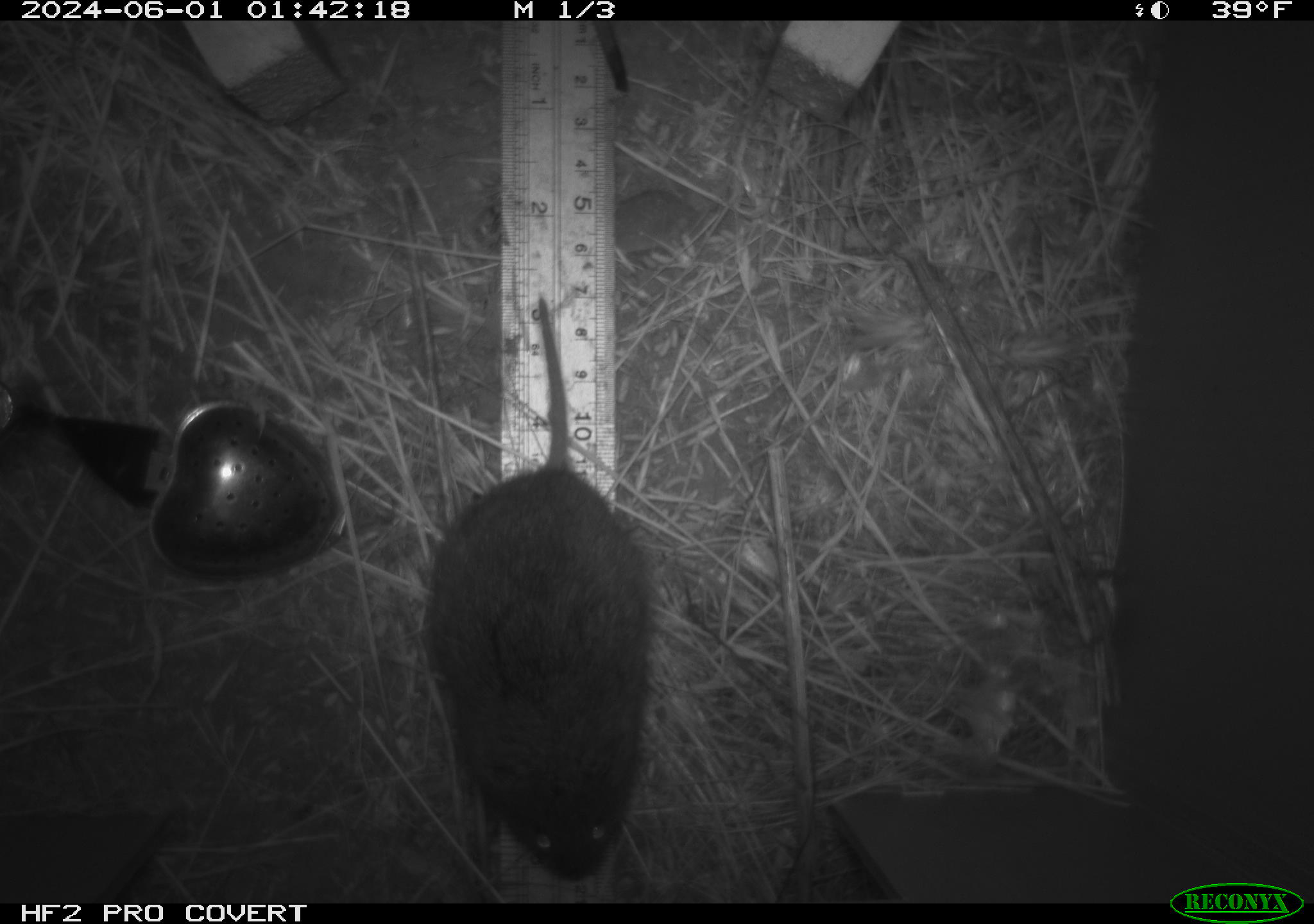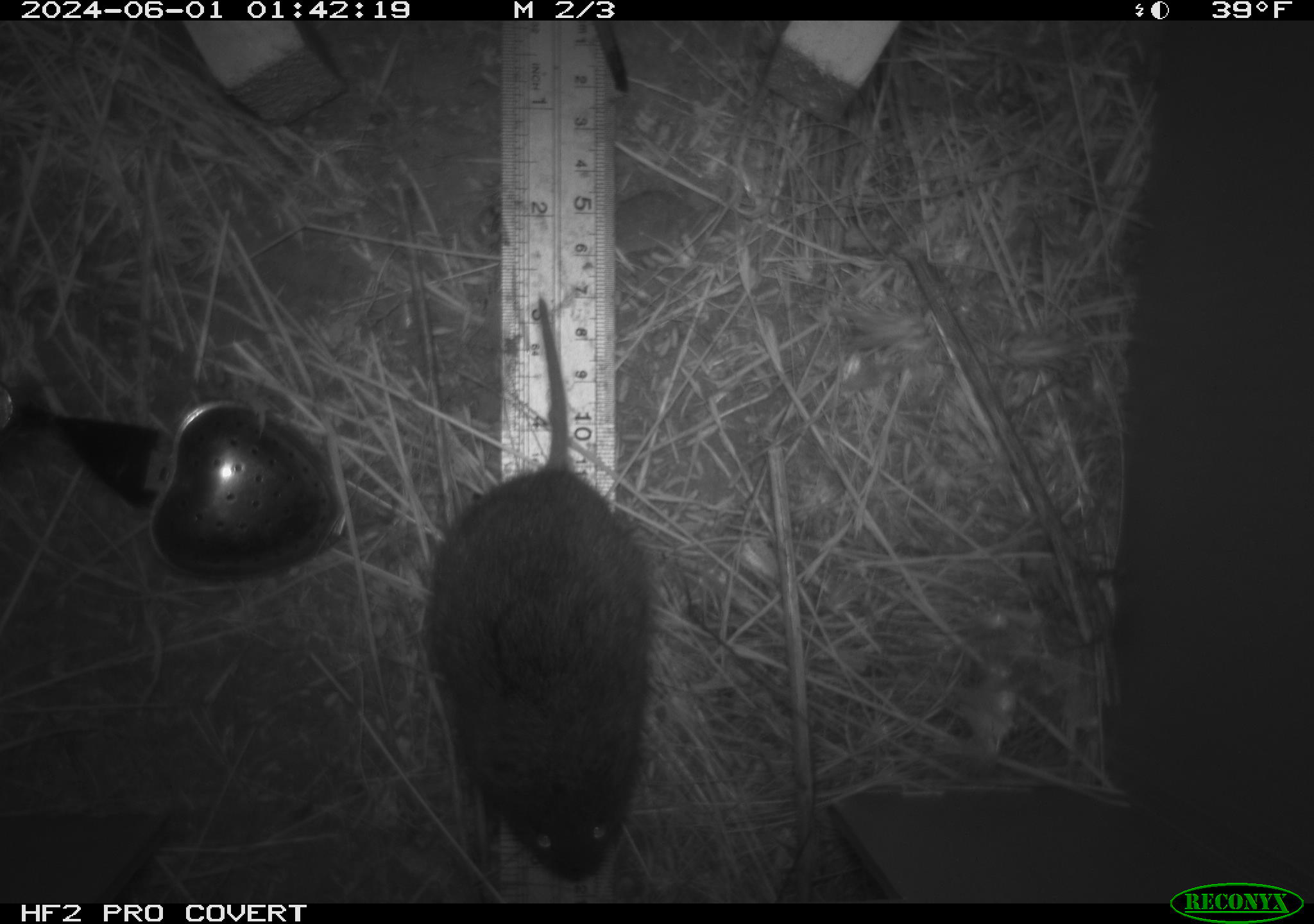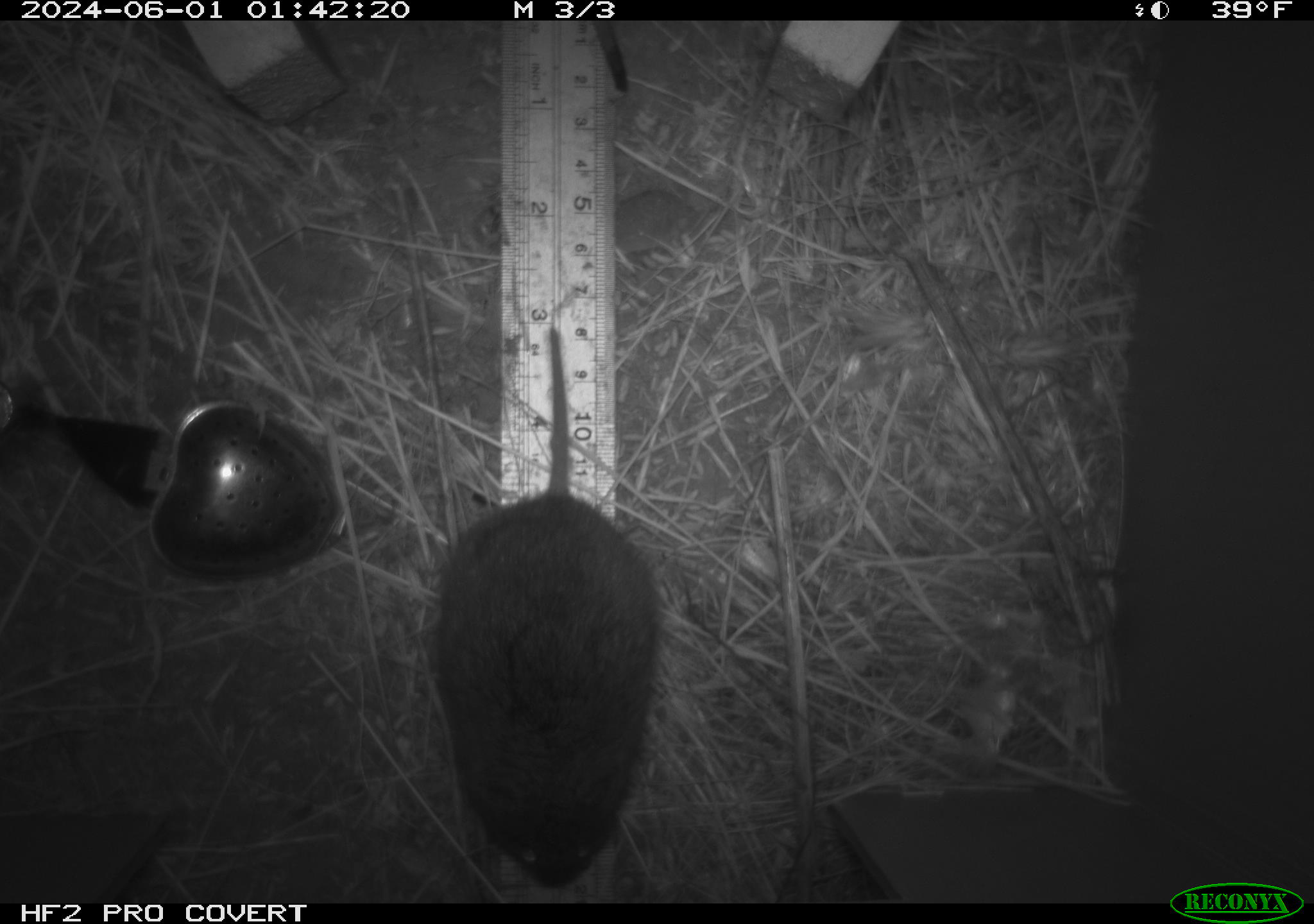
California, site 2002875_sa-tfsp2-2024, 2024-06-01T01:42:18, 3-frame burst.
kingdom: Animalia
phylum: Chordata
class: Mammalia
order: Rodentia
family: Cricetidae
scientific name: Arvicolinae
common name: voles, lemmings, and muskrats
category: arvicolinae subfamily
Arvicolinae subfamily (voles, lemmings, and muskrats) (Arvicolinae).